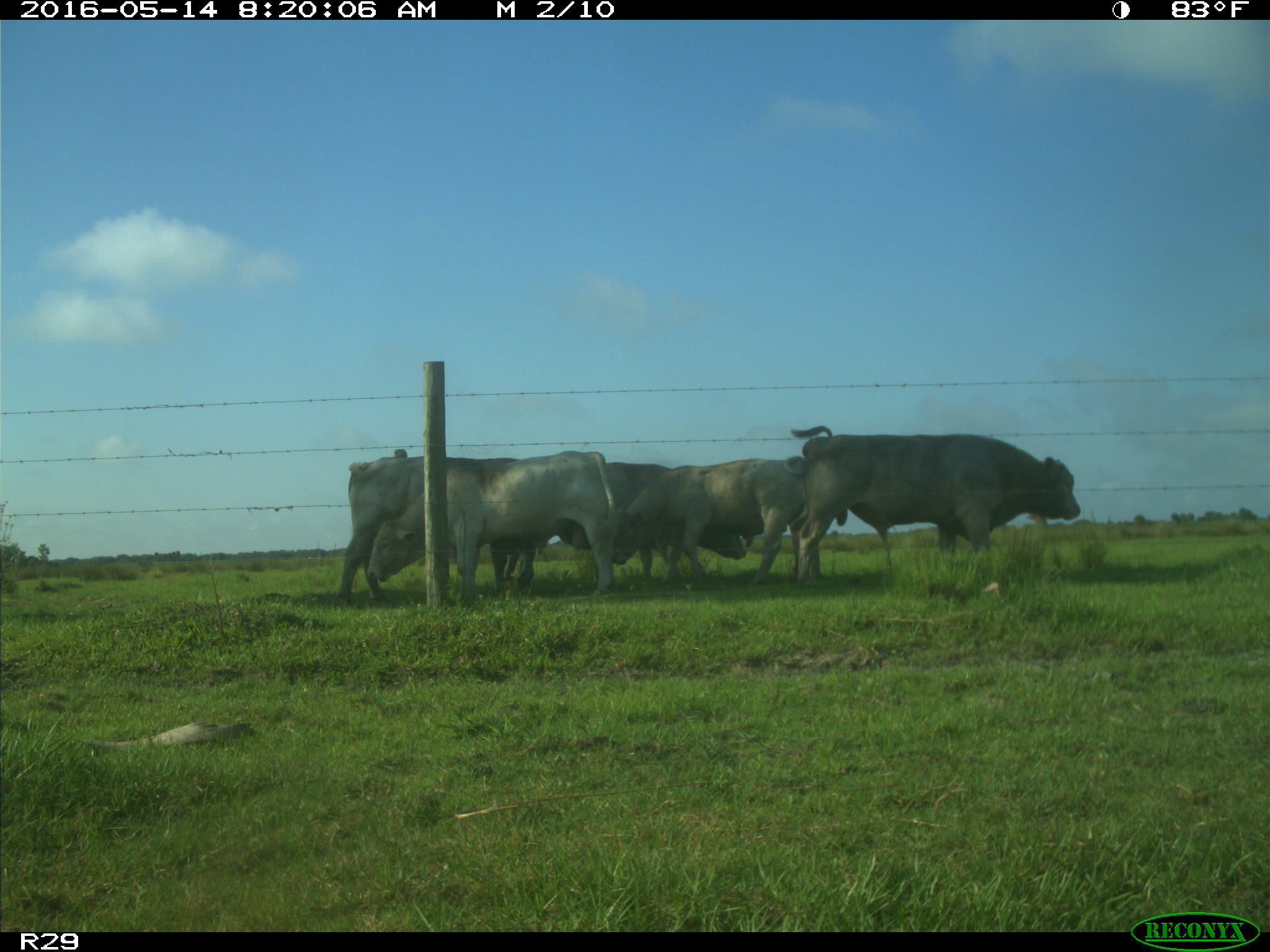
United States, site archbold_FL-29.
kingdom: Animalia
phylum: Chordata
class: Mammalia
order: Artiodactyla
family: Bovidae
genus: Bos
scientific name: Bos taurus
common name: domestic cow